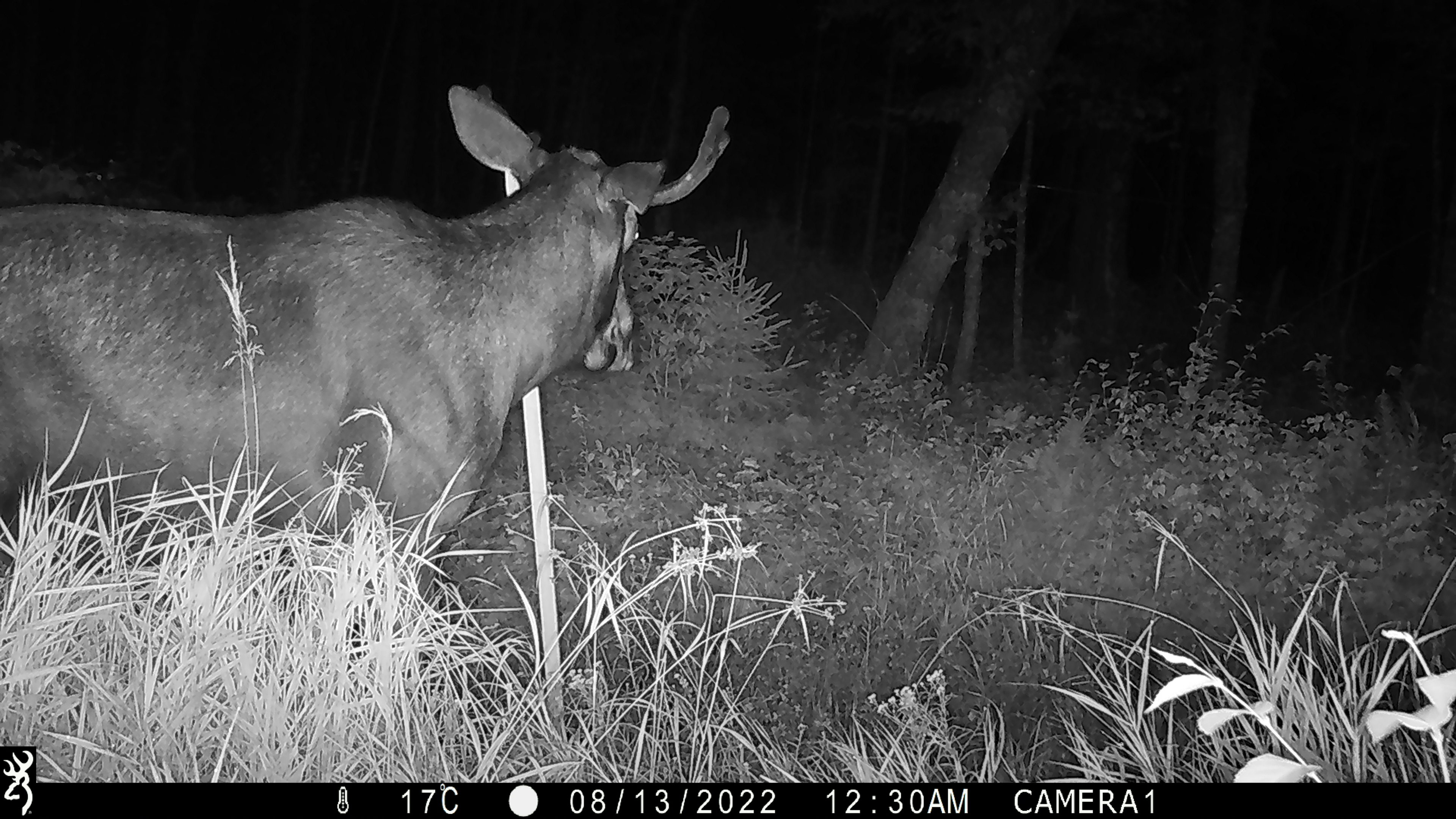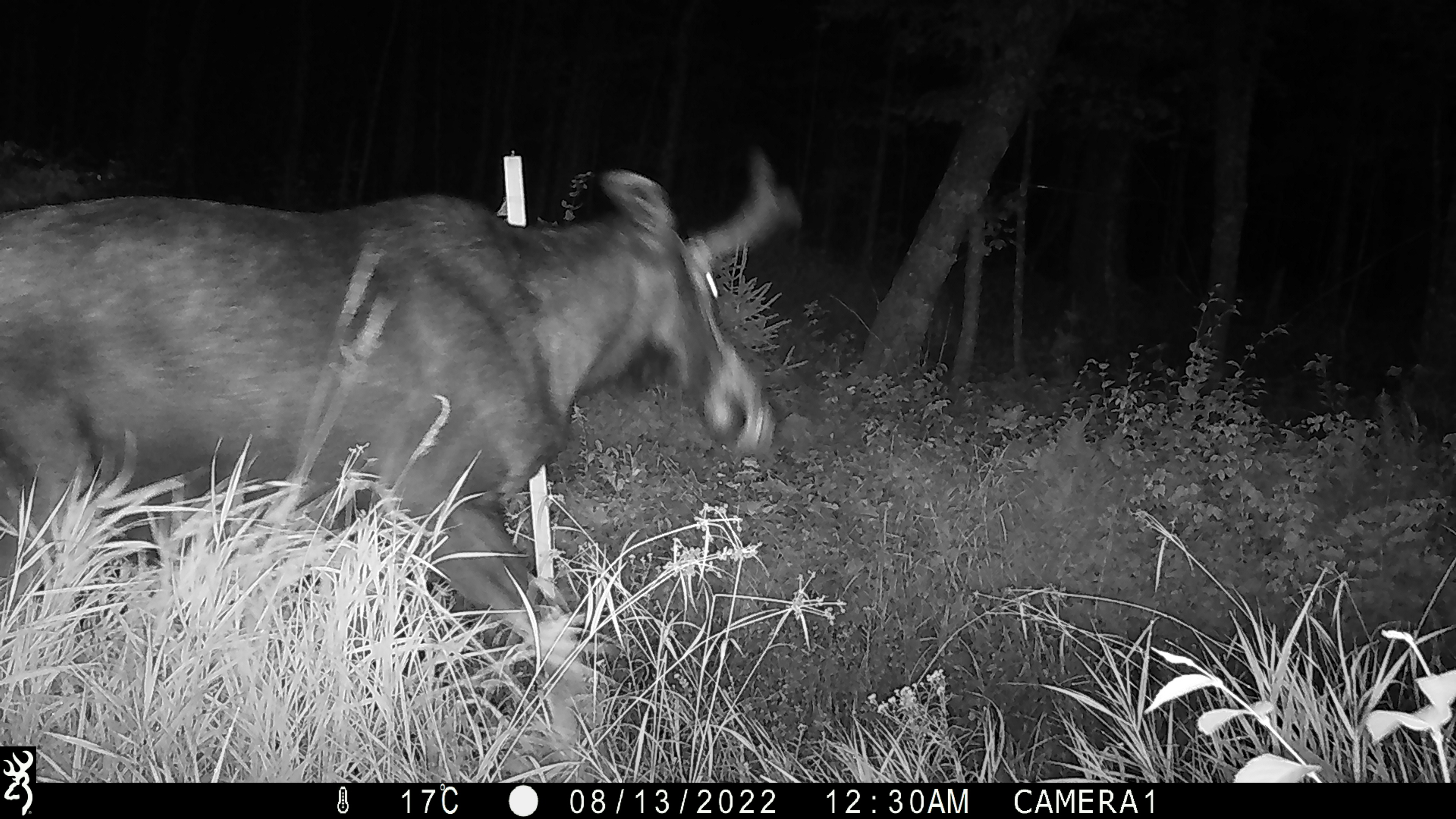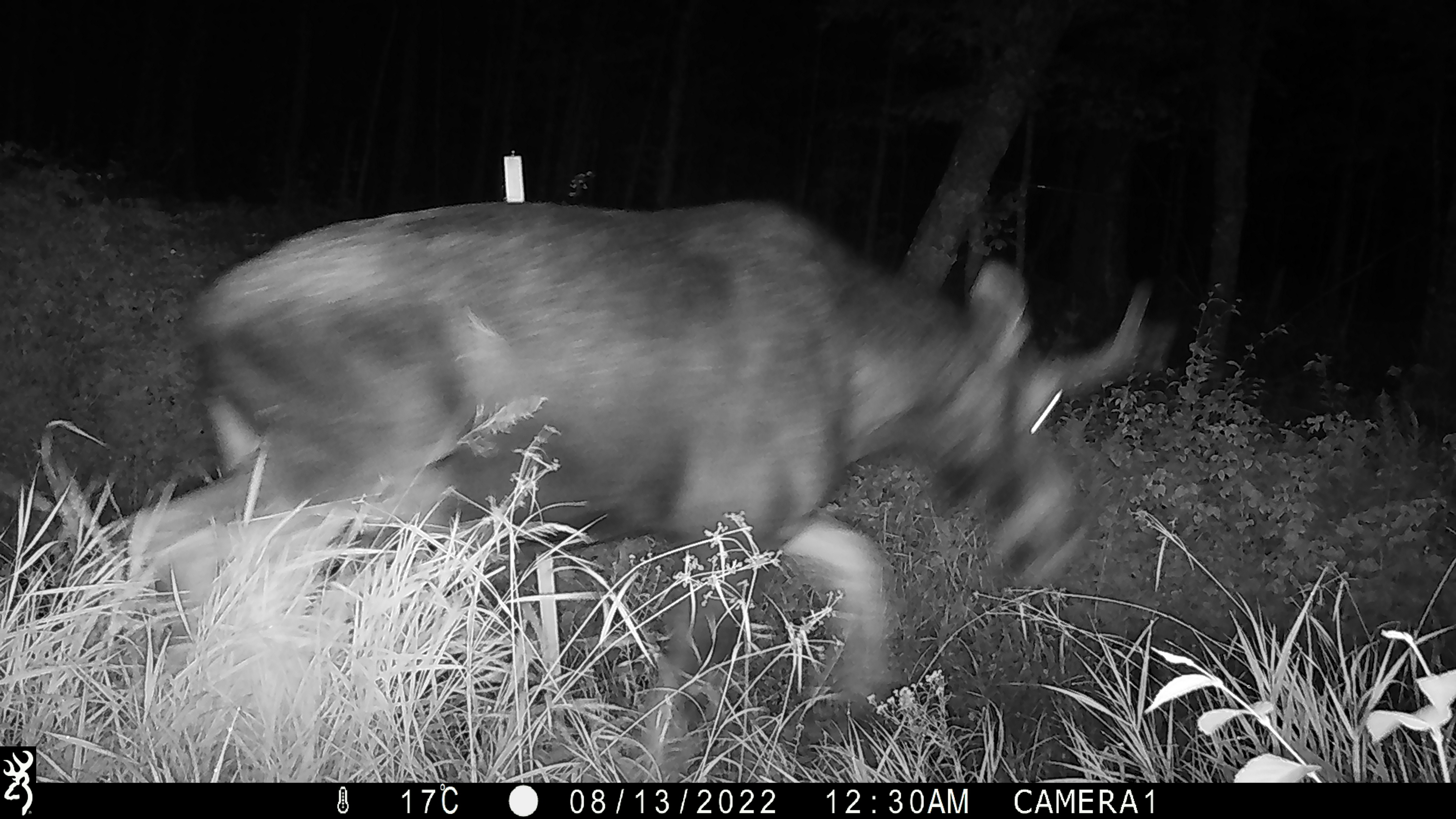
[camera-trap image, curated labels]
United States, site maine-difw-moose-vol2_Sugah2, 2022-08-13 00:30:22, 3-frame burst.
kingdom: Animalia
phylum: Chordata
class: Mammalia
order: Artiodactyla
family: Cervidae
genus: Alces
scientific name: Alces alces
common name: moose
Moose (Alces alces).